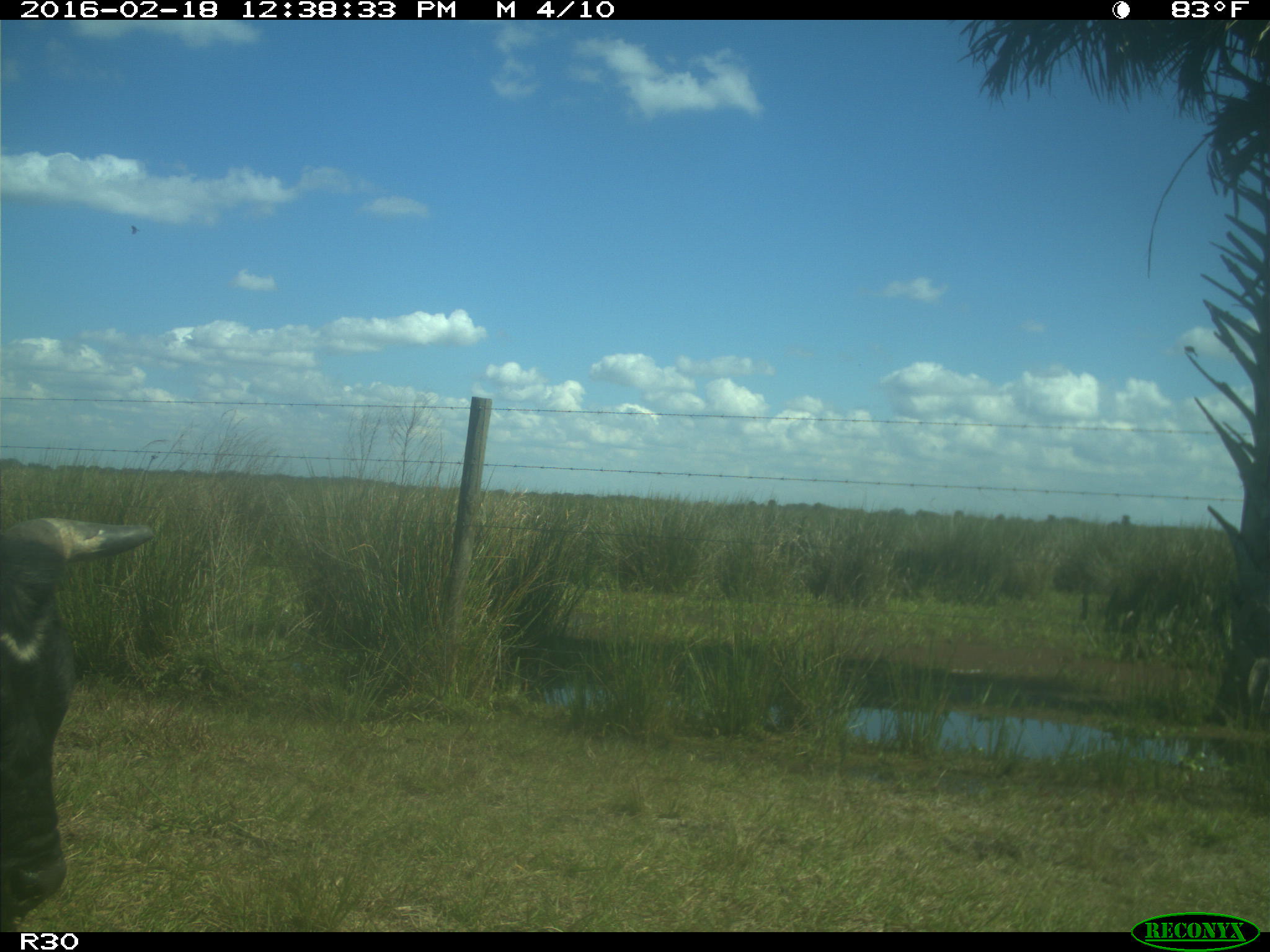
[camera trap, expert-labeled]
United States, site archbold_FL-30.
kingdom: Animalia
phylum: Chordata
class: Mammalia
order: Artiodactyla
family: Bovidae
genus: Bos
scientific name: Bos taurus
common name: domestic cow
Bos taurus (domestic cow).